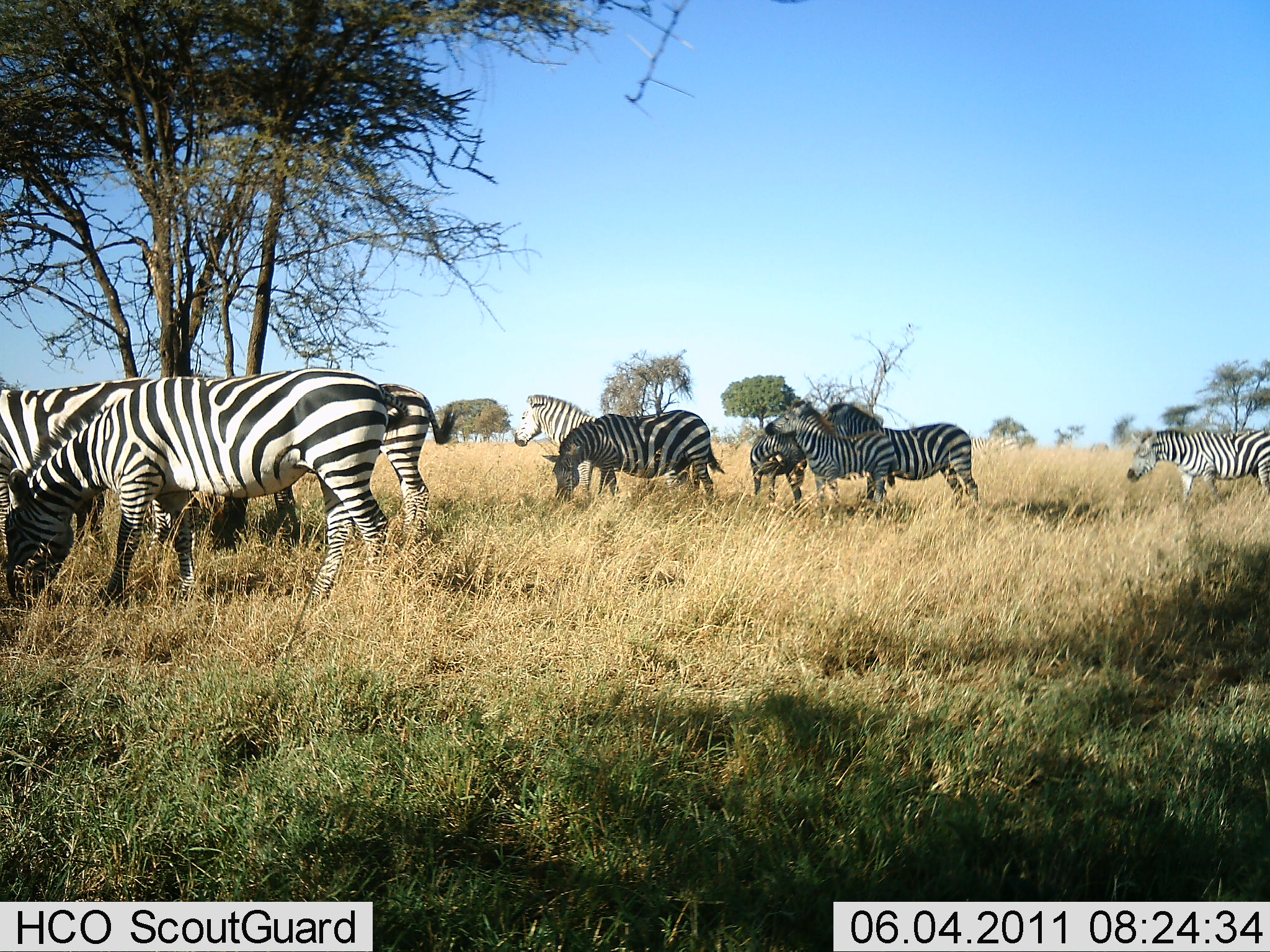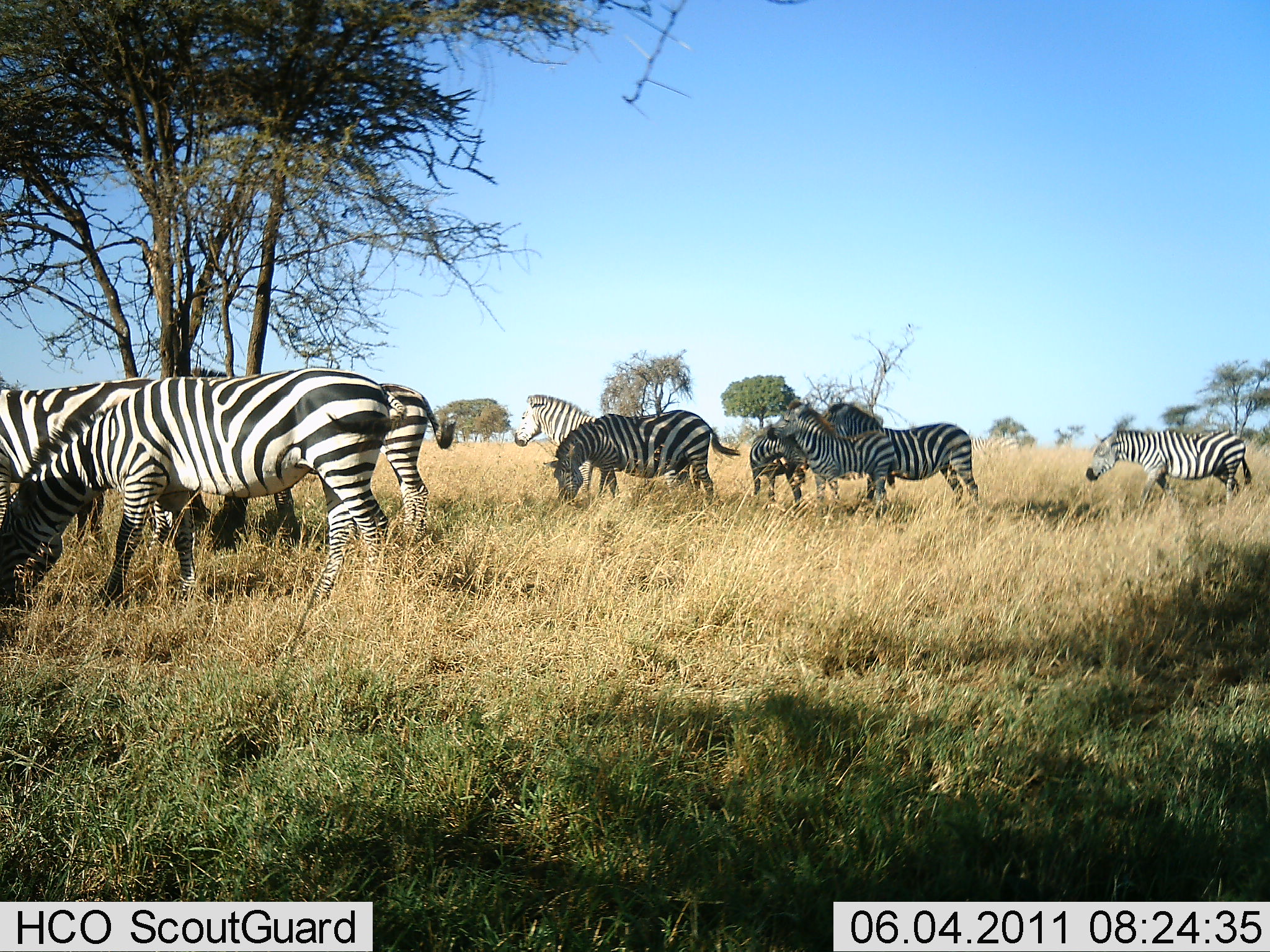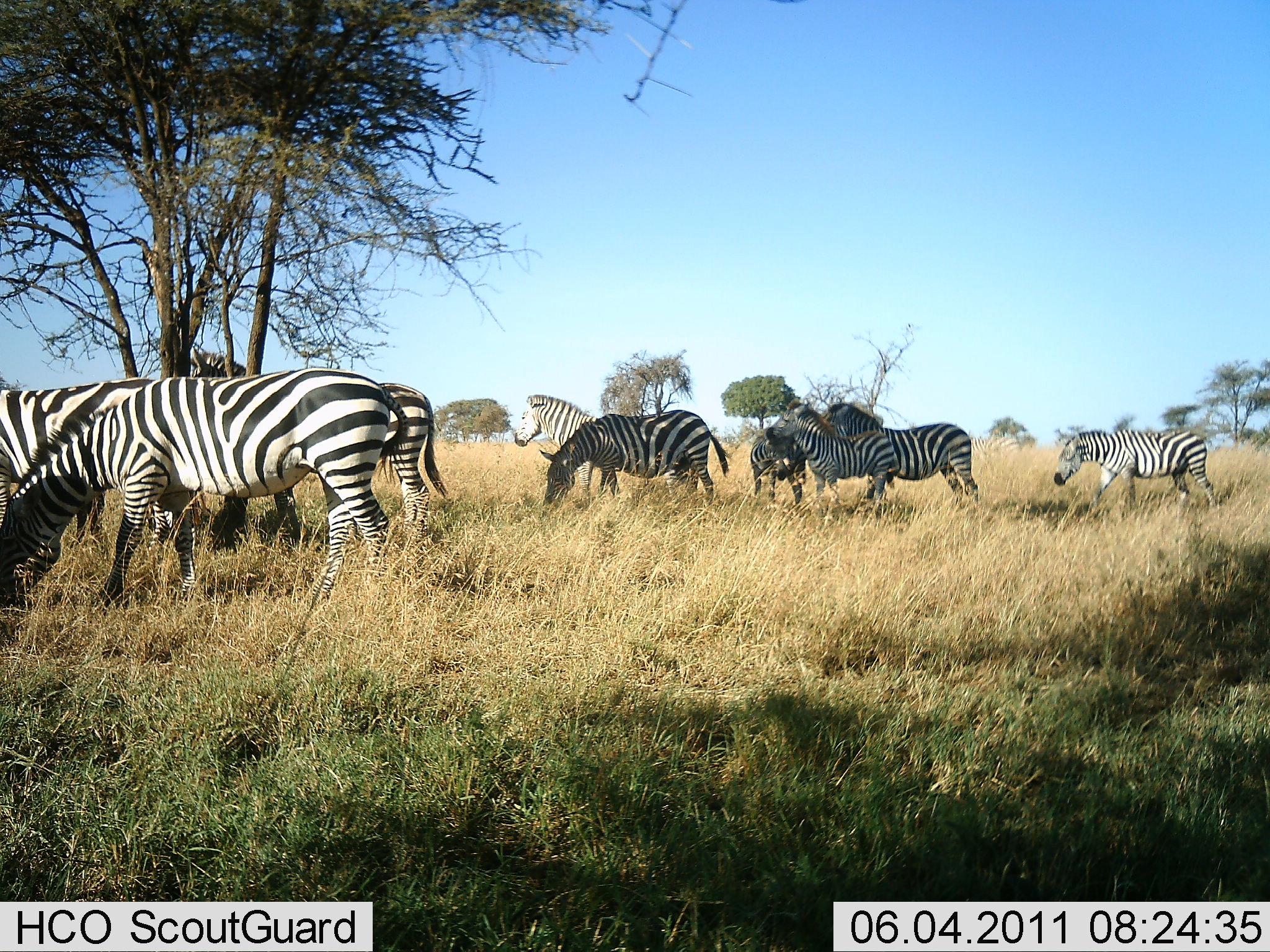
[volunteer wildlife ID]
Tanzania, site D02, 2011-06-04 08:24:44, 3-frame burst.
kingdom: Animalia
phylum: Chordata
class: Mammalia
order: Perissodactyla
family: Equidae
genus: Equus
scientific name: Equus quagga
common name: plains zebra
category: zebra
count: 9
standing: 82%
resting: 18%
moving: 27%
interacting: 27%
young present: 0%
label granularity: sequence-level